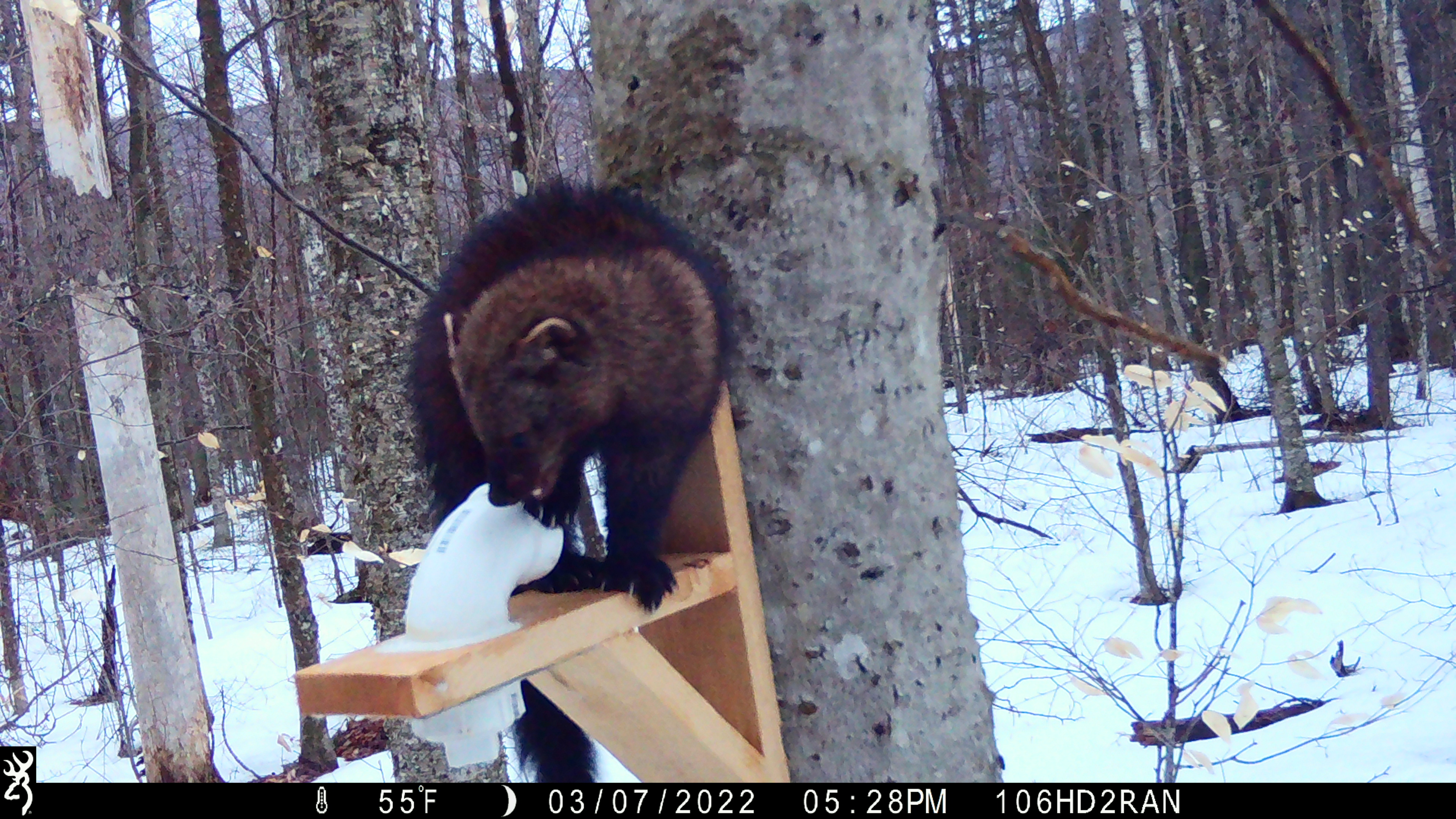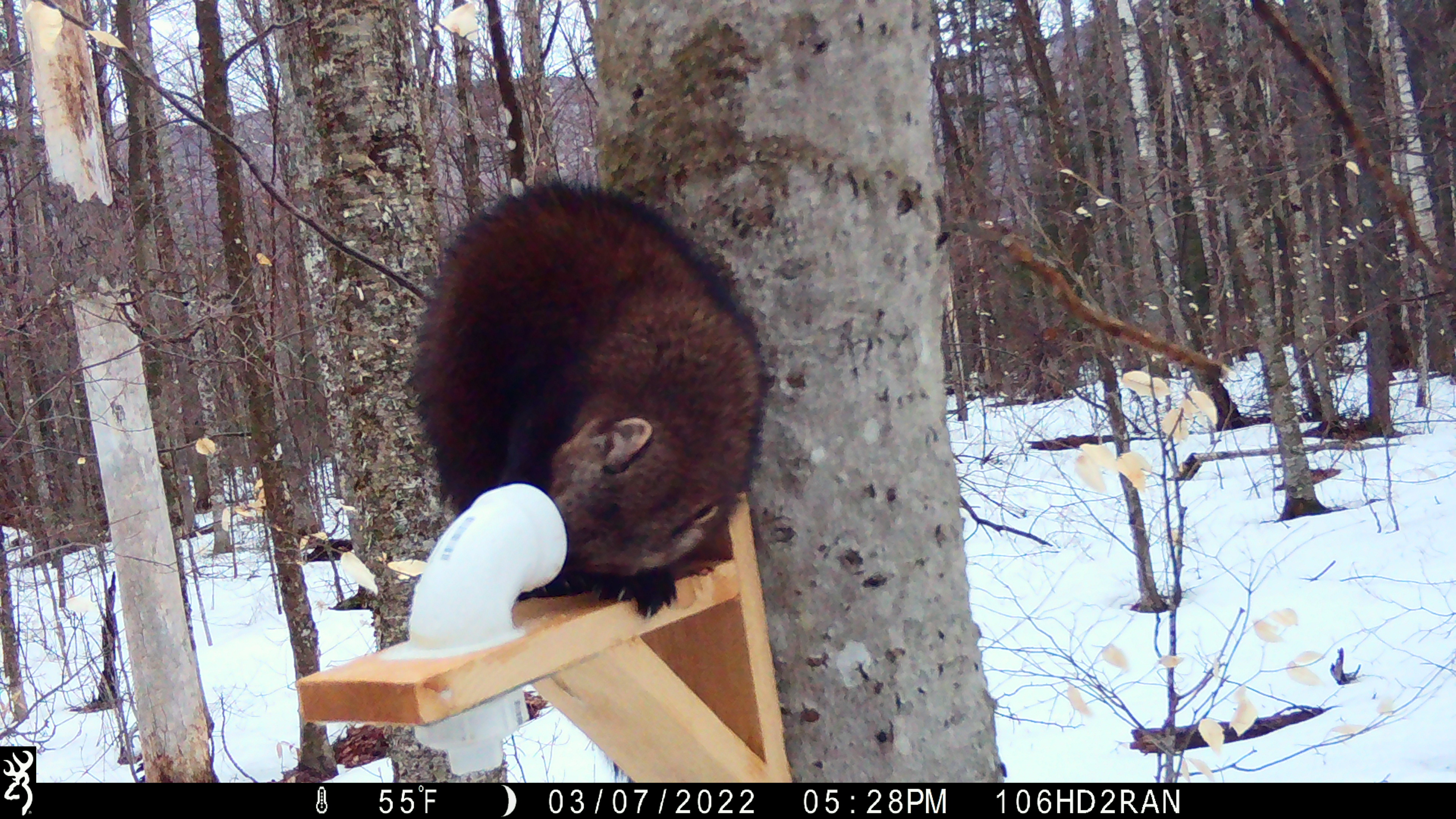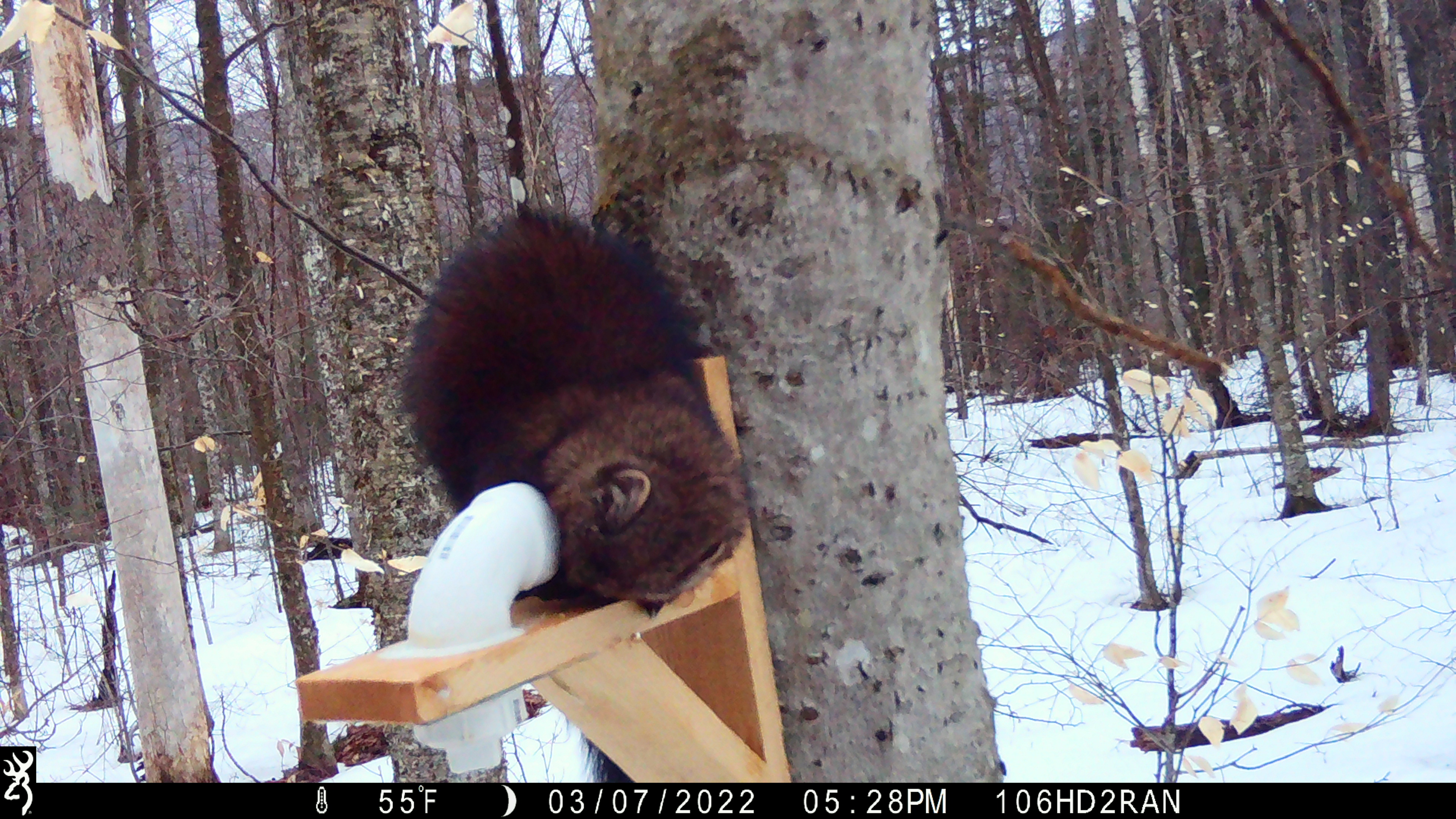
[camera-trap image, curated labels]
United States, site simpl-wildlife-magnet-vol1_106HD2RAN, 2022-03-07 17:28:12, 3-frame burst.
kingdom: Animalia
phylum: Chordata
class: Mammalia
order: Carnivora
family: Mustelidae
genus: Pekania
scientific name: Pekania pennanti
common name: fisher